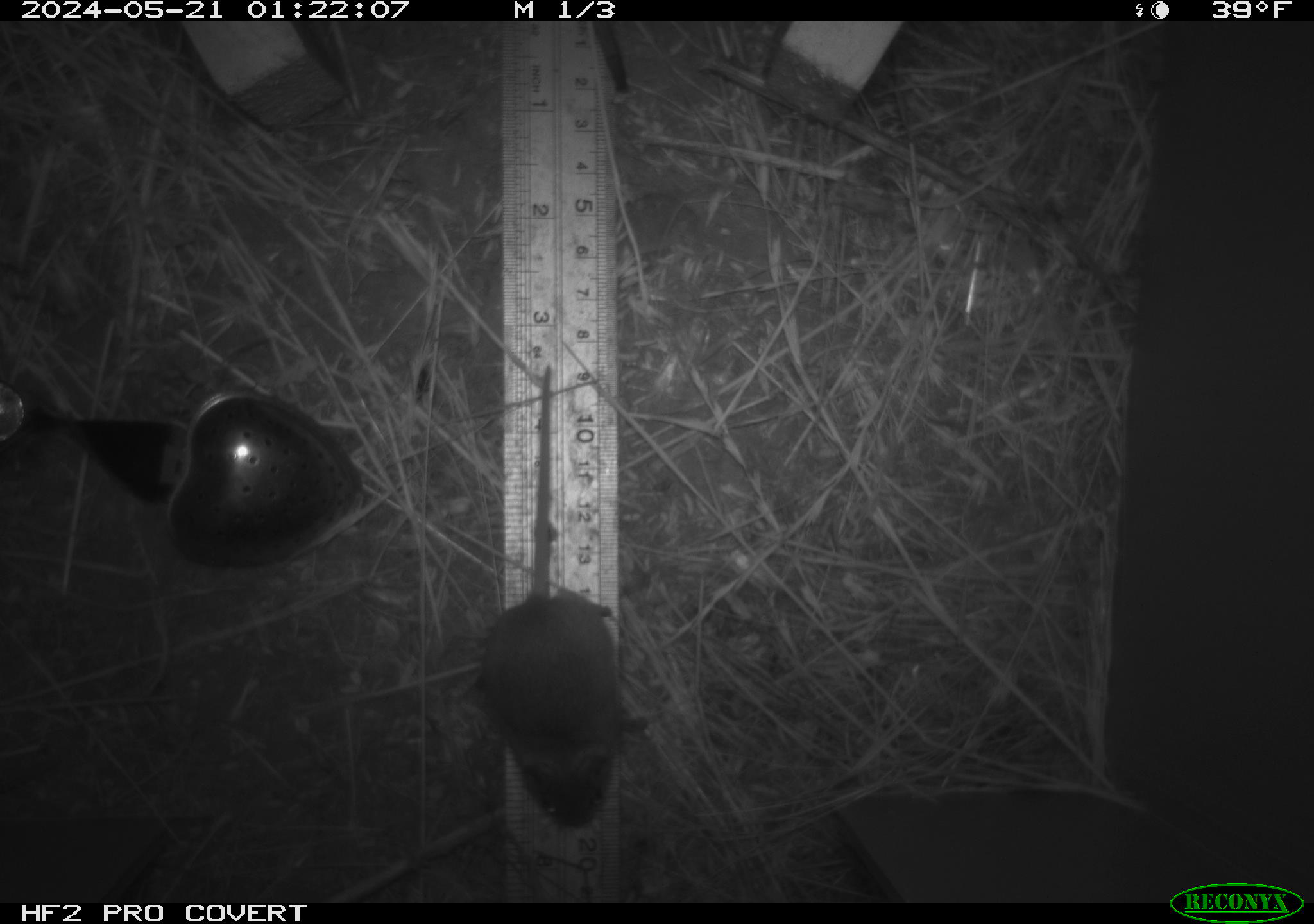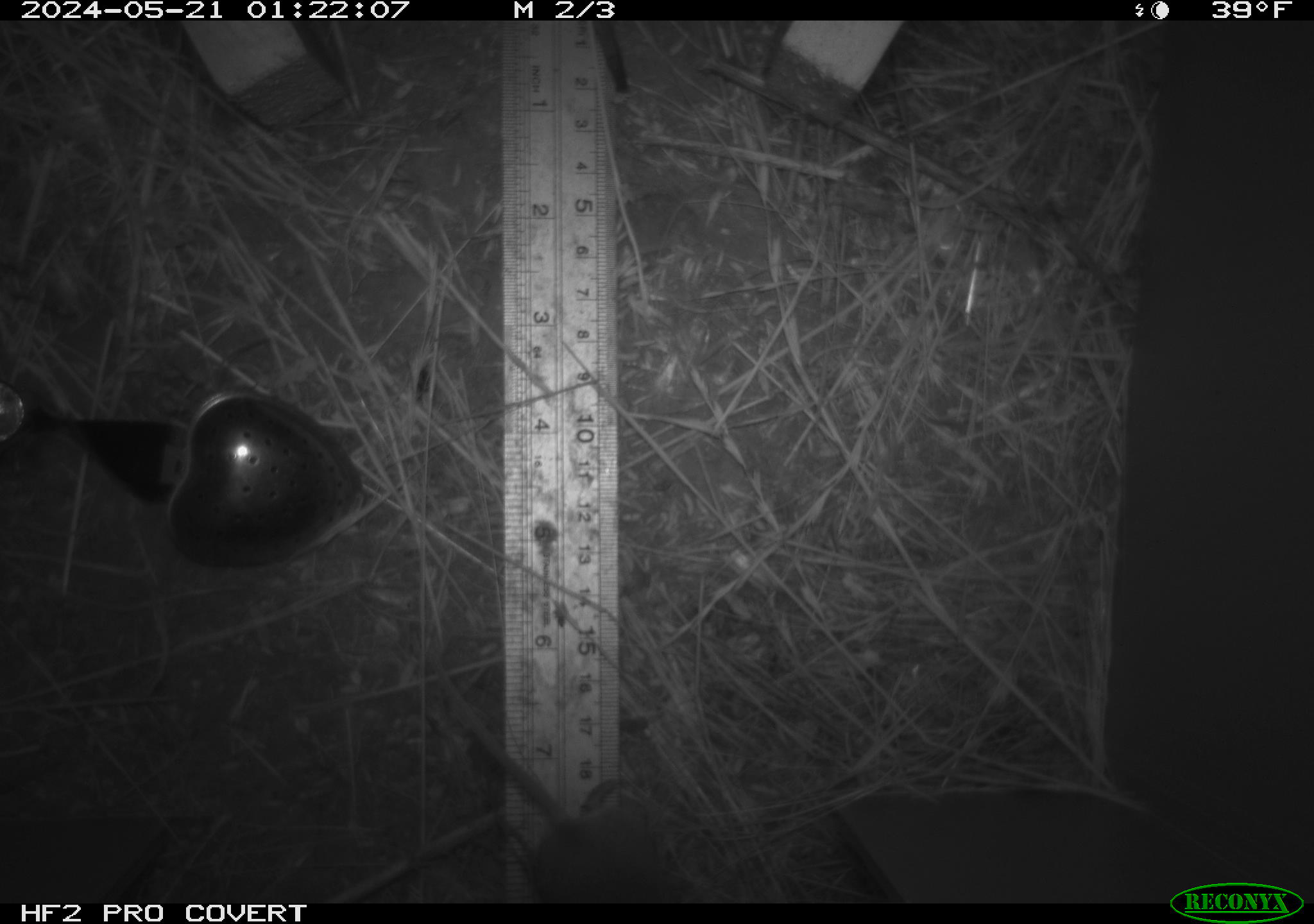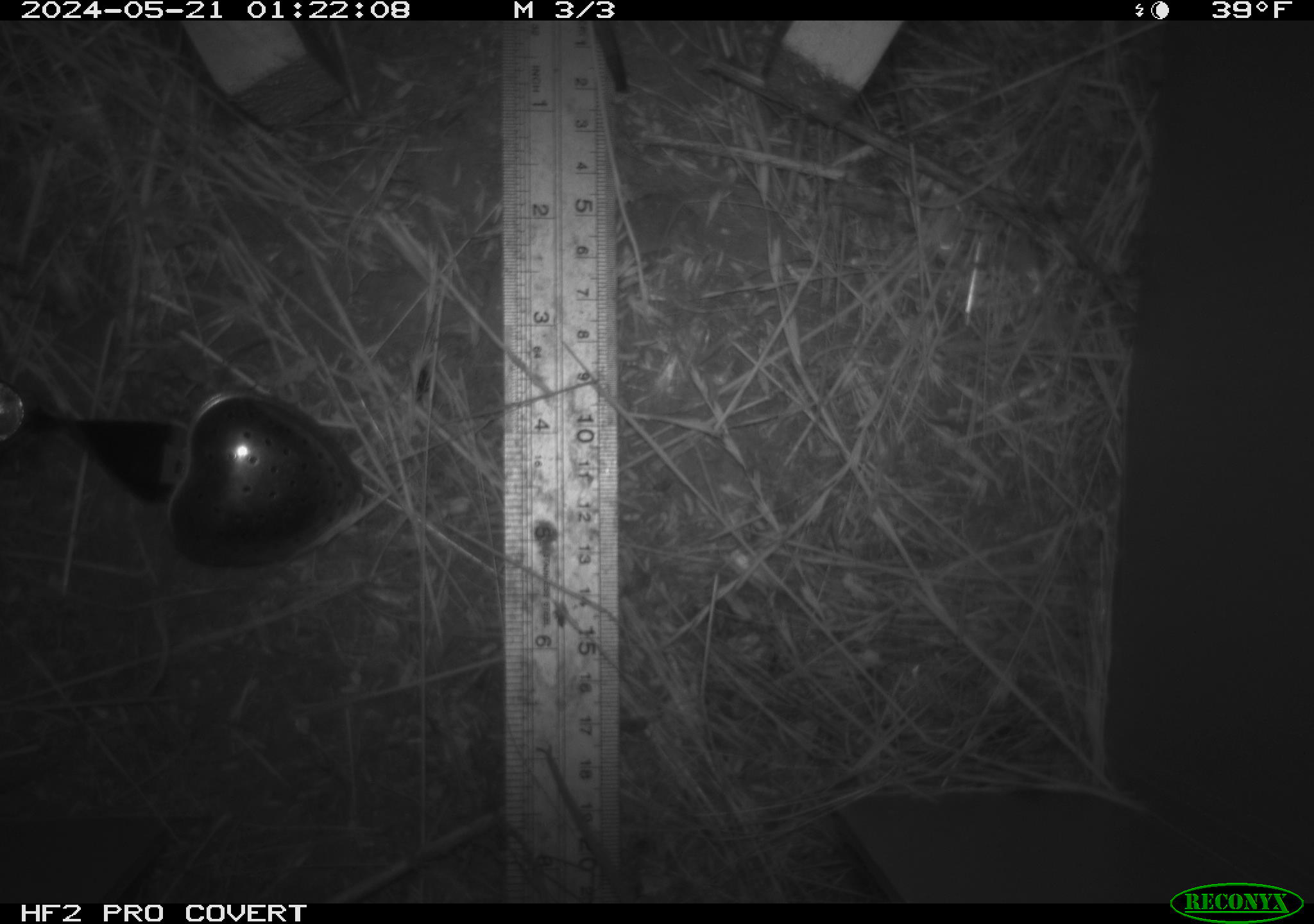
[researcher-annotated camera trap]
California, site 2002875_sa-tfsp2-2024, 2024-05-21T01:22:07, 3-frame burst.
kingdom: Animalia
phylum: Chordata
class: Mammalia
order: Rodentia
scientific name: Rodentia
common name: mouse species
Mouse species (Rodentia).